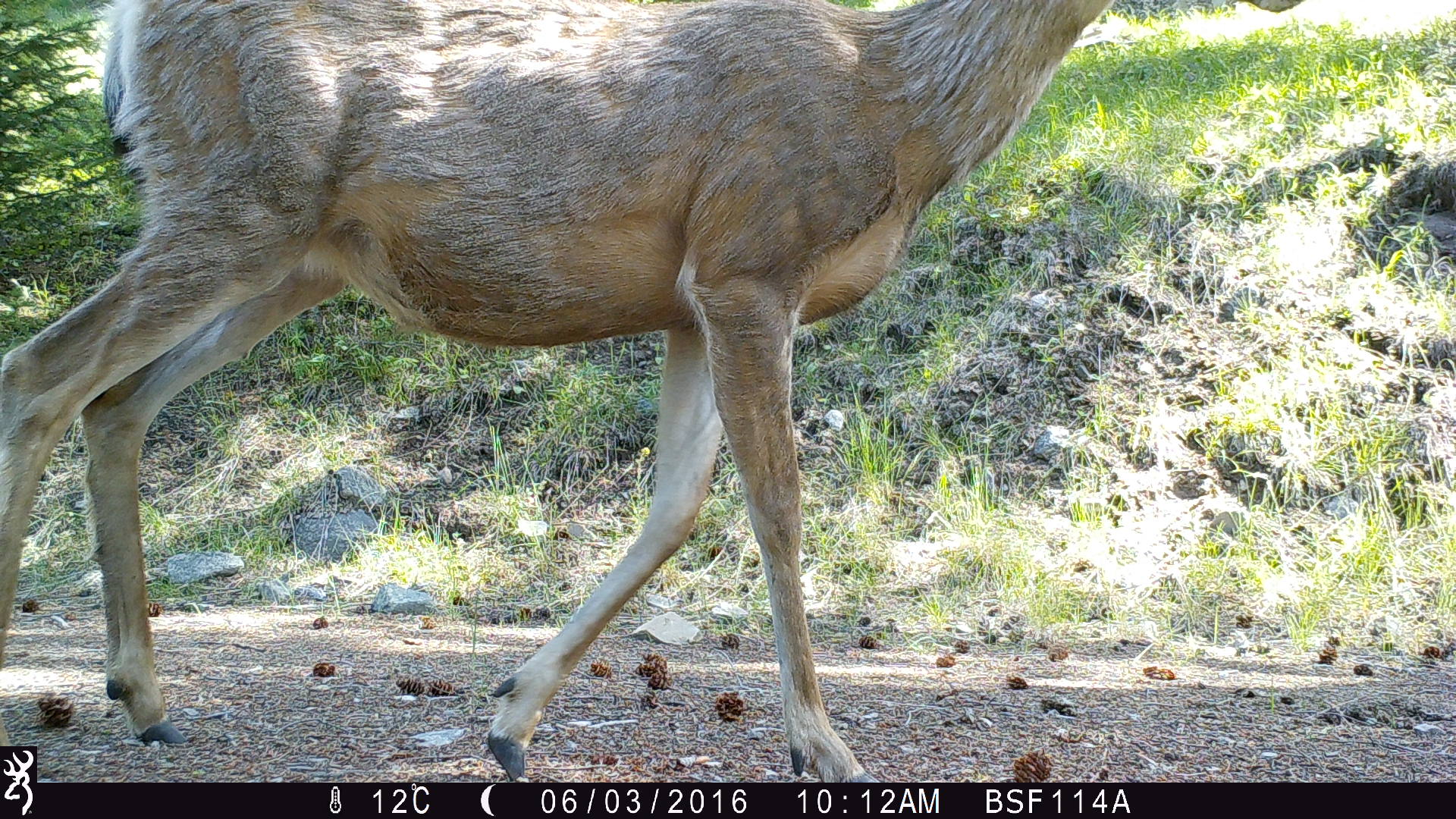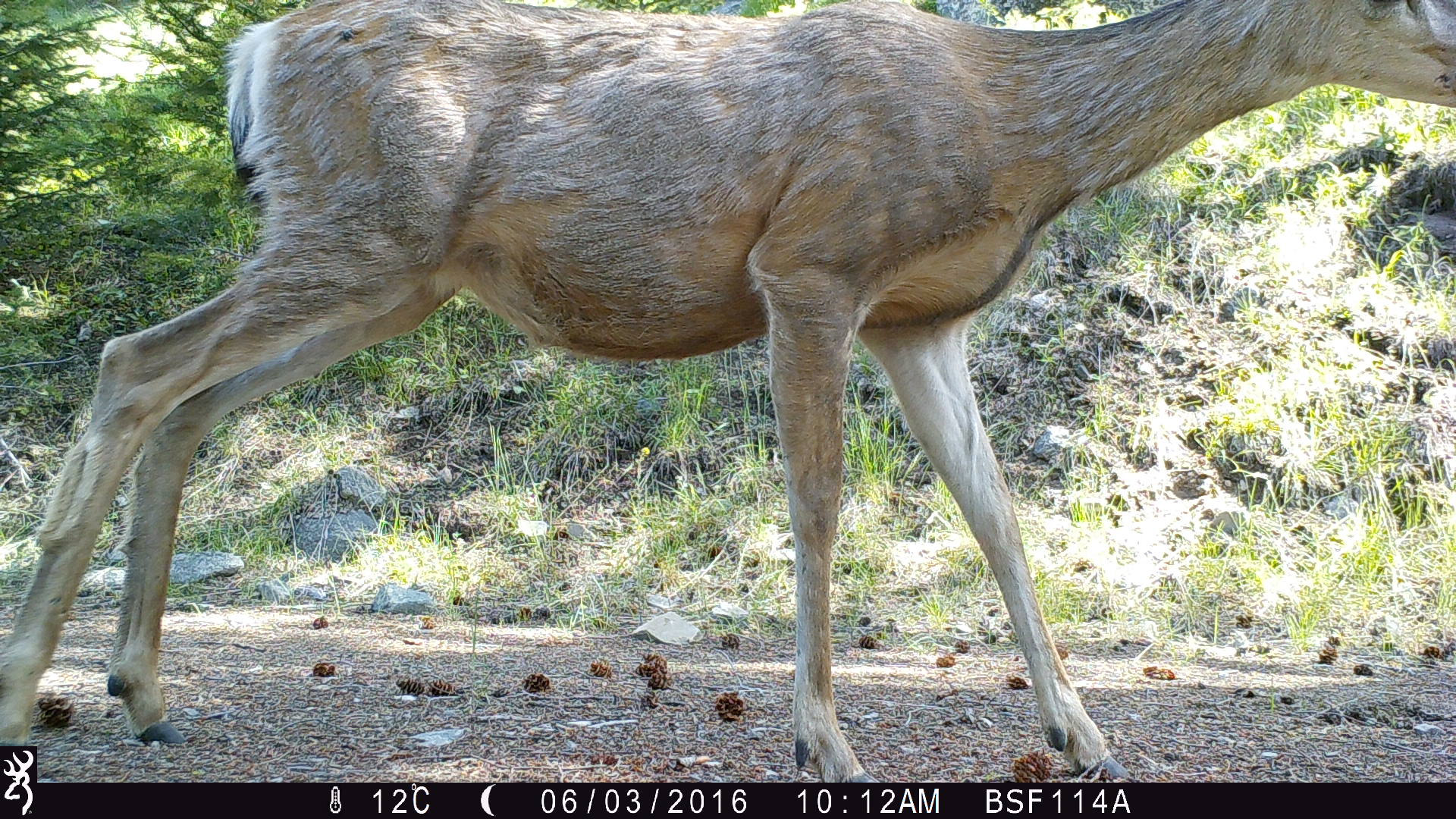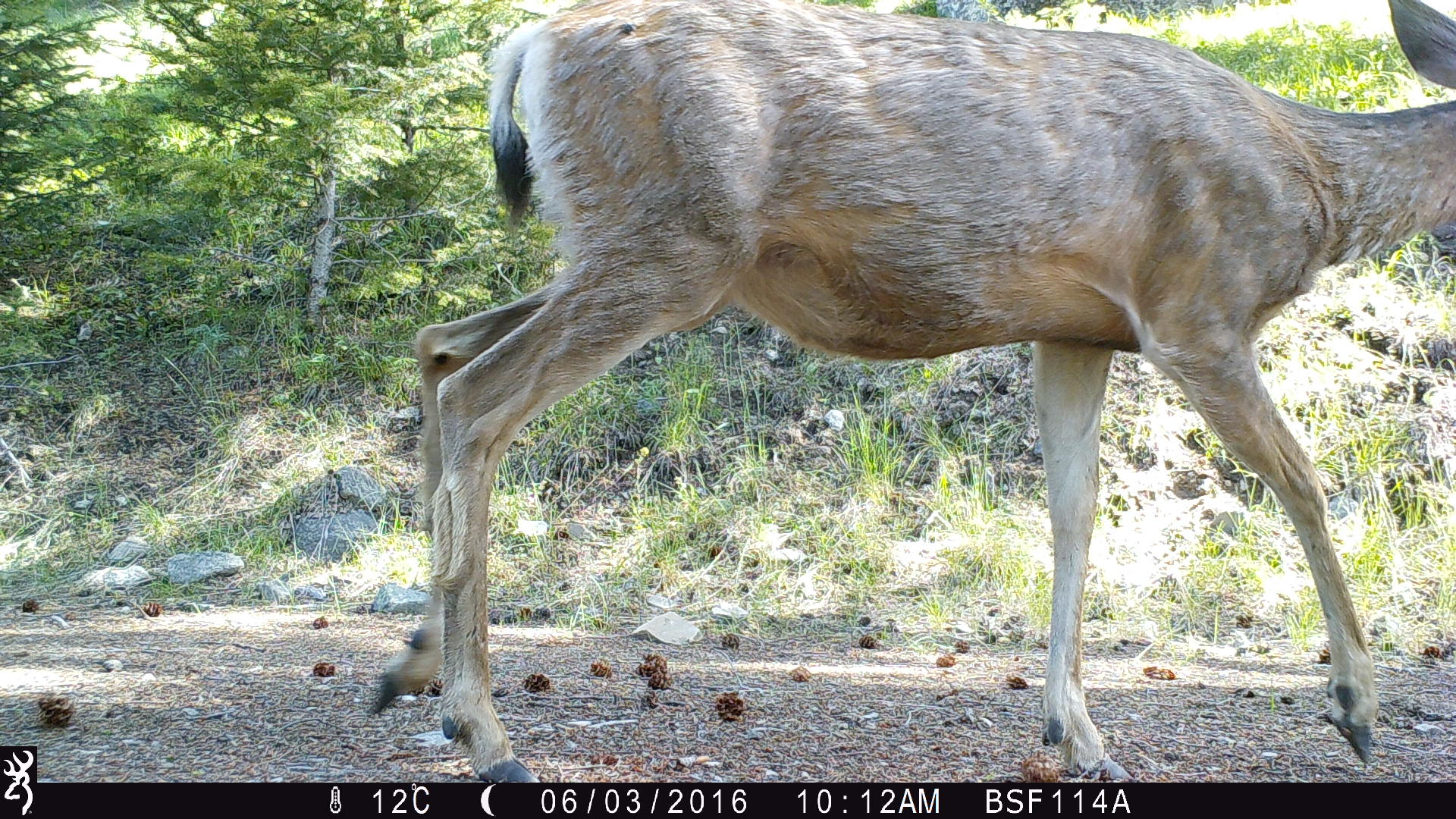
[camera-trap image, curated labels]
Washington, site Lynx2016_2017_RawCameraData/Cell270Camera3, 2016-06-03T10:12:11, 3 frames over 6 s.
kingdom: Animalia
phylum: Chordata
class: Mammalia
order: Artiodactyla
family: Cervidae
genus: Odocoileus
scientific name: Odocoileus hemionus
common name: mule deer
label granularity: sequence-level